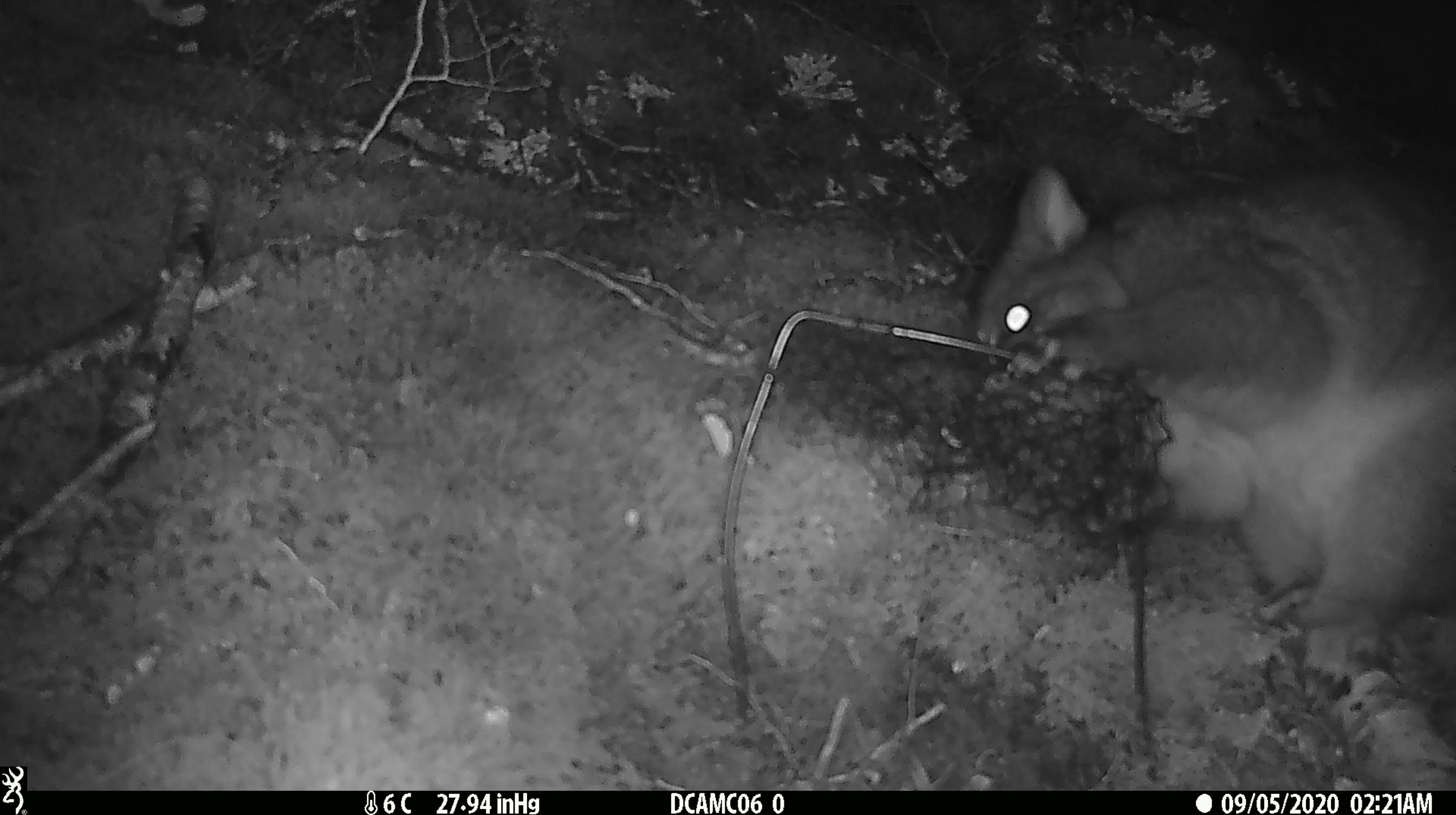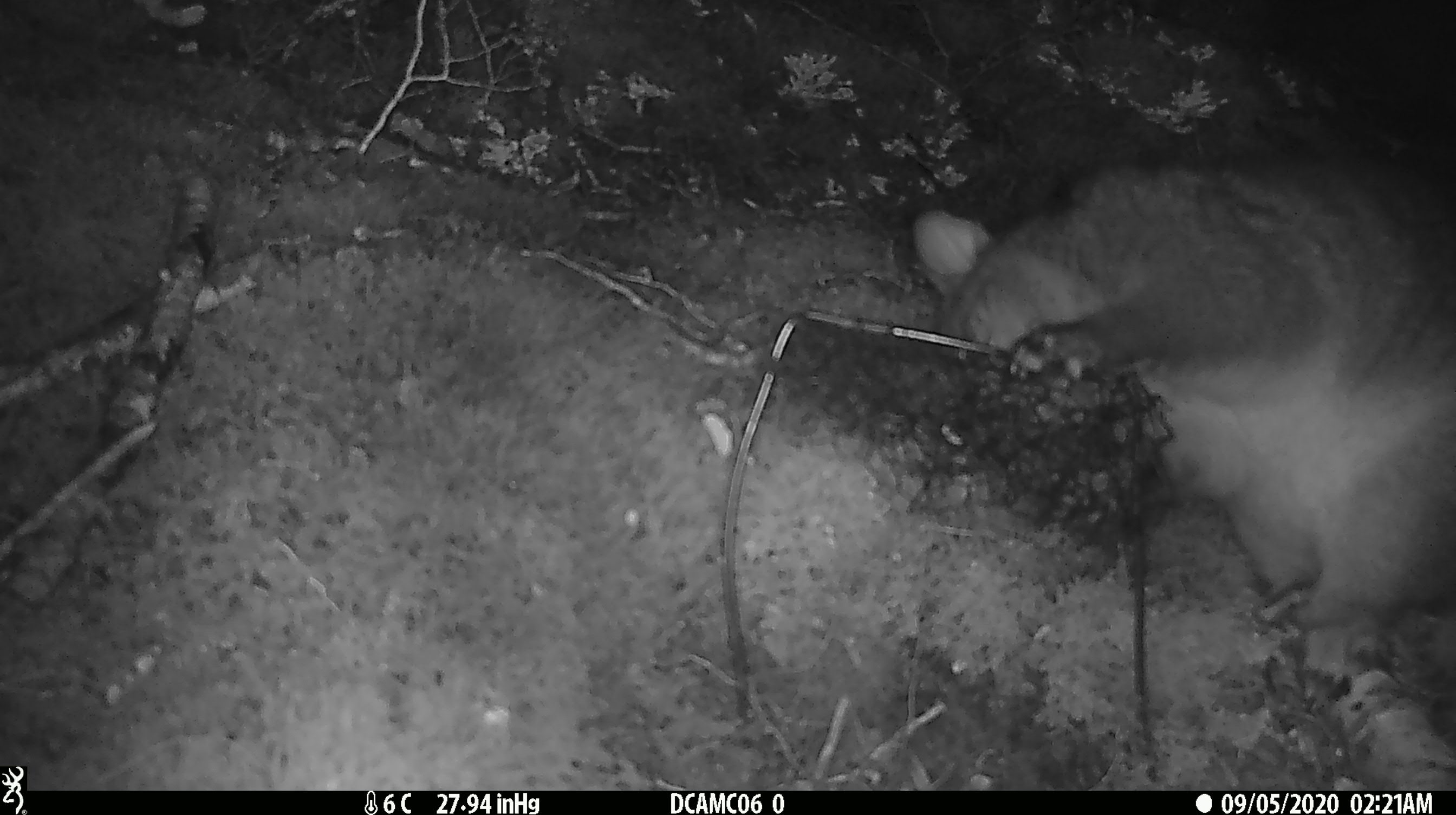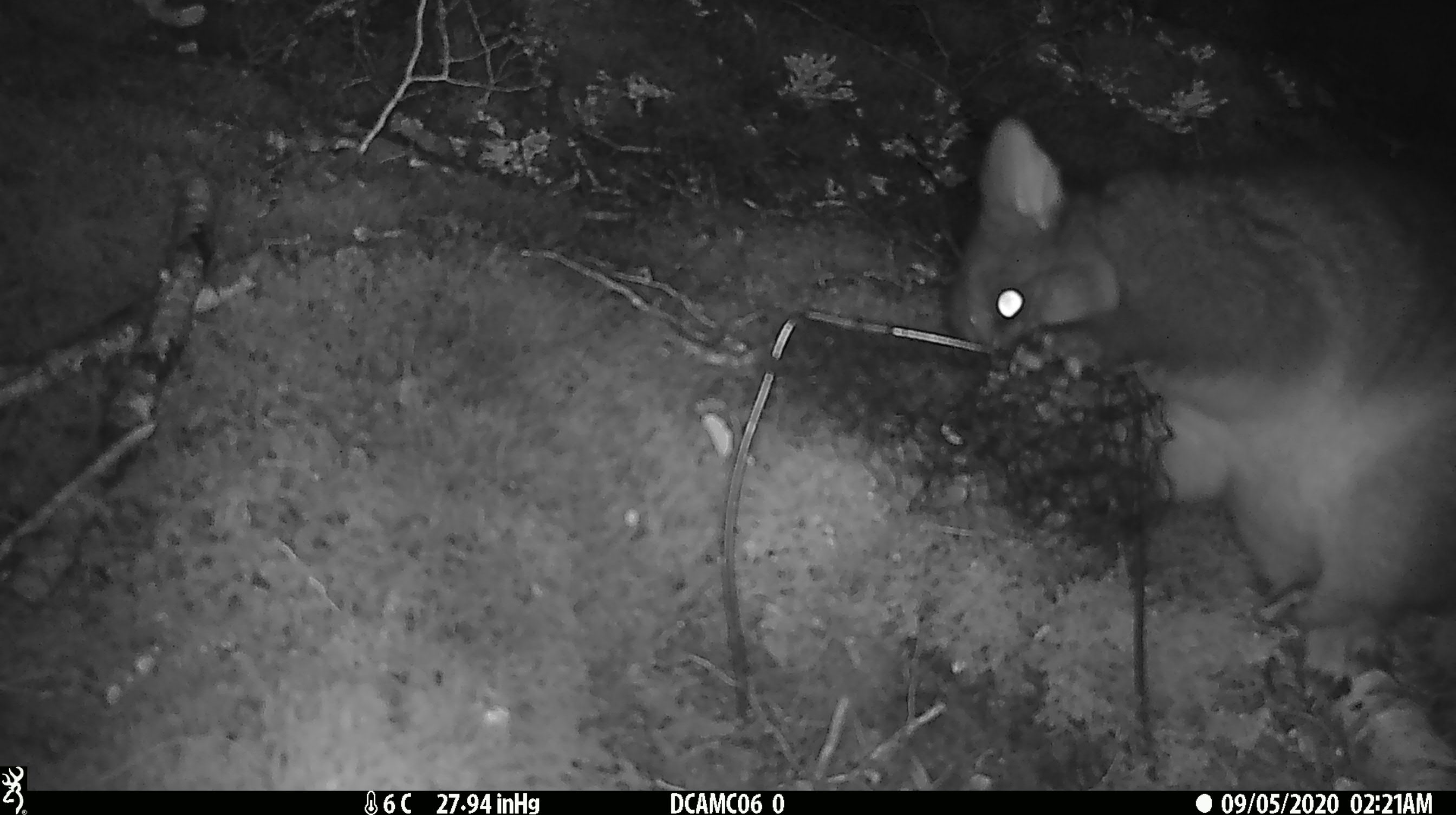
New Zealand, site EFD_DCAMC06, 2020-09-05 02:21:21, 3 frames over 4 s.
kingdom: Animalia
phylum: Chordata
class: Mammalia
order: Diprotodontia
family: Phalangeridae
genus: Trichosurus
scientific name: Trichosurus vulpecula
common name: common brushtail possum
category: possum